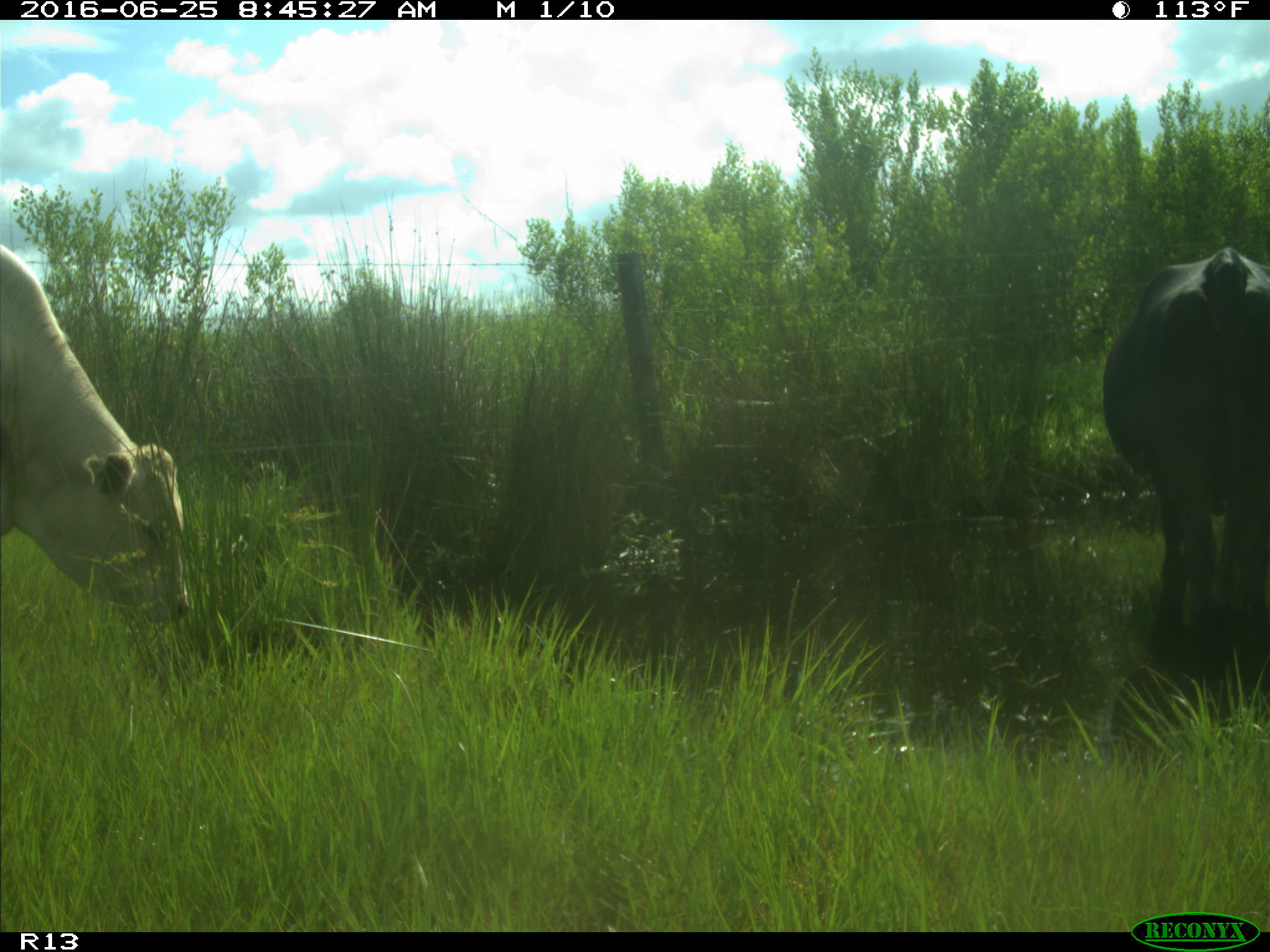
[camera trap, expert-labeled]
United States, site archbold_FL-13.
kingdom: Animalia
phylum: Chordata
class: Mammalia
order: Artiodactyla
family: Bovidae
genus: Bos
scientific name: Bos taurus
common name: domestic cow